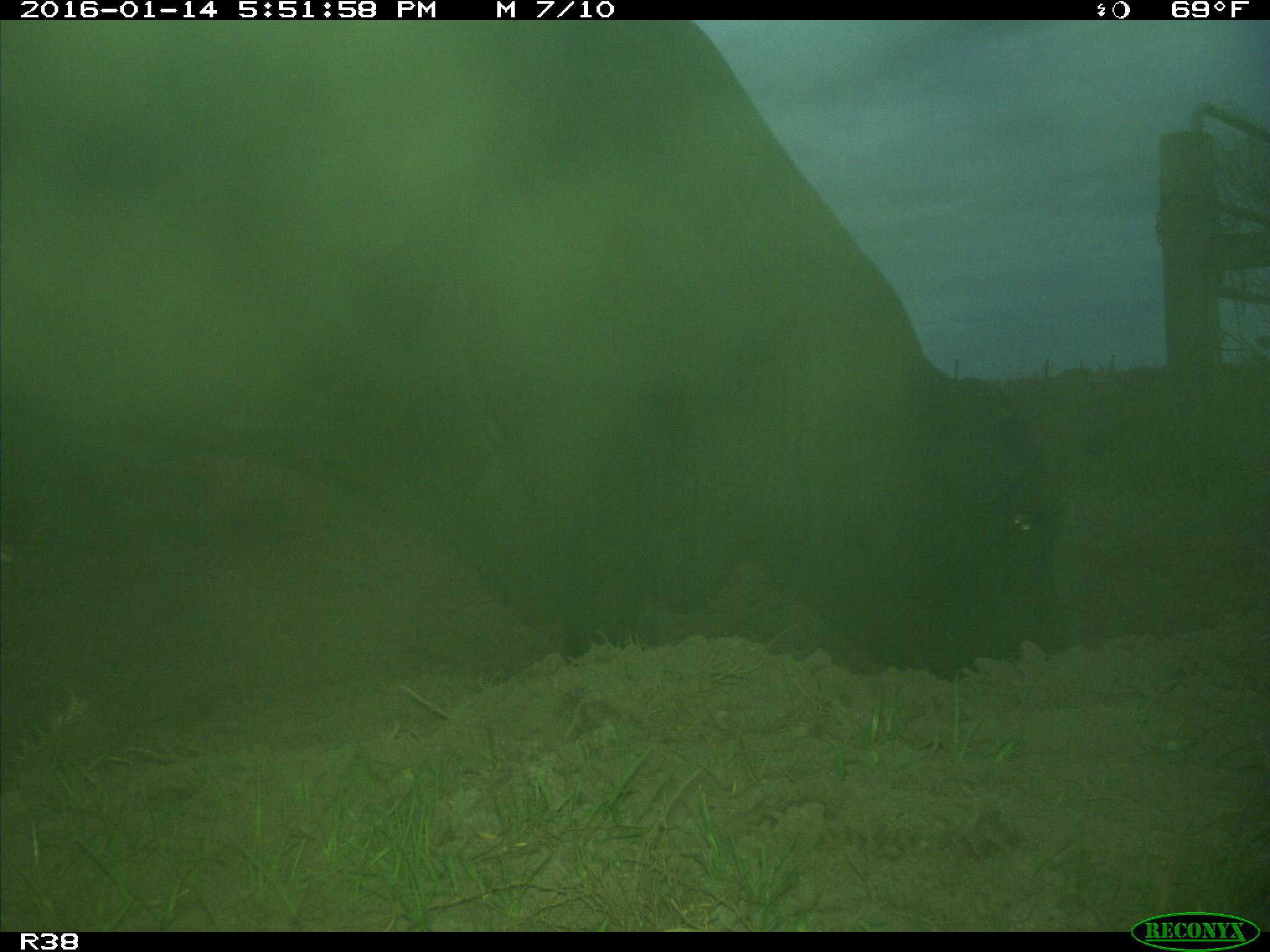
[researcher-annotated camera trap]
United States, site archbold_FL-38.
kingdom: Animalia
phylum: Chordata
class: Mammalia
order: Artiodactyla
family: Bovidae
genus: Bos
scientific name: Bos taurus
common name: domestic cow